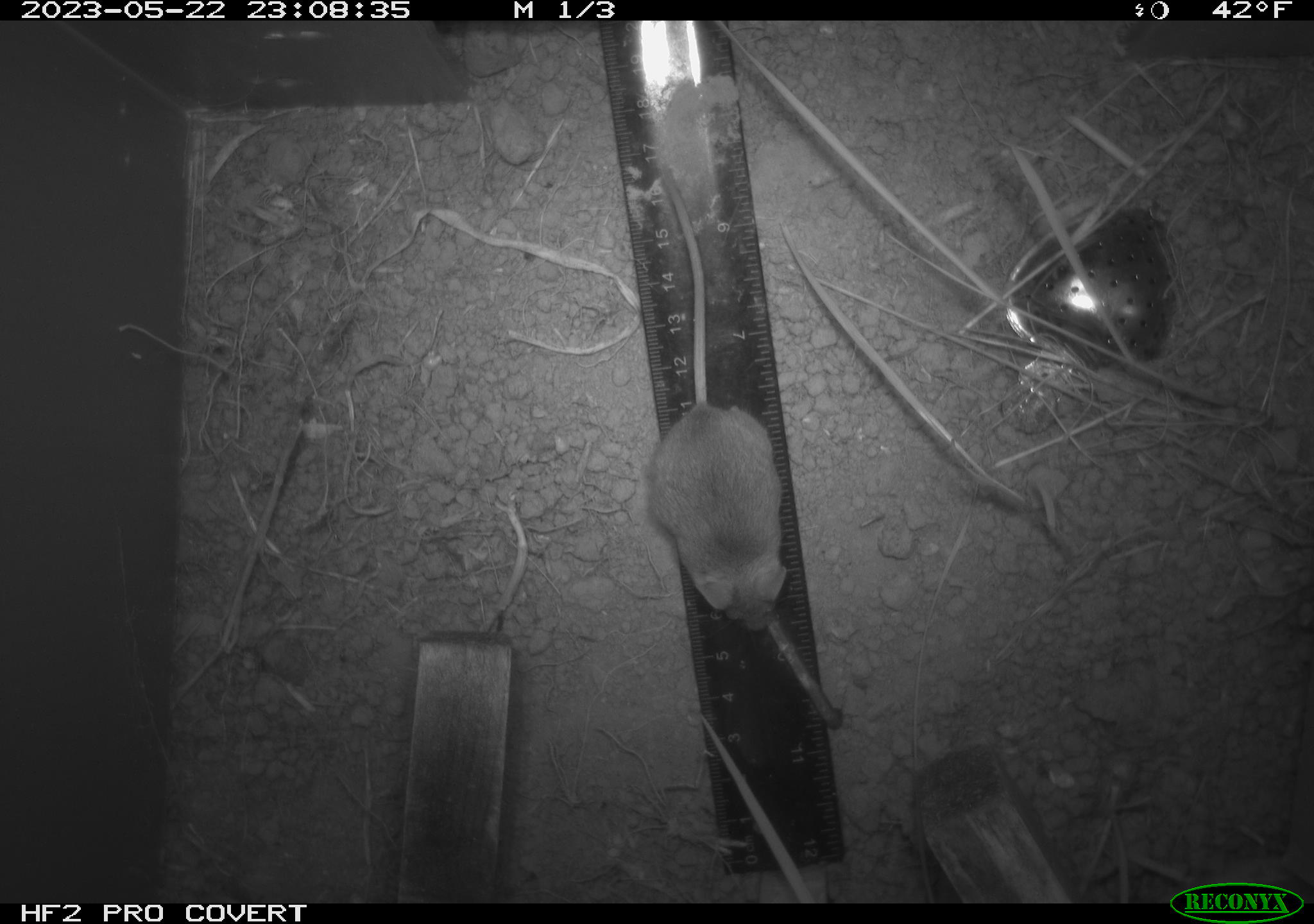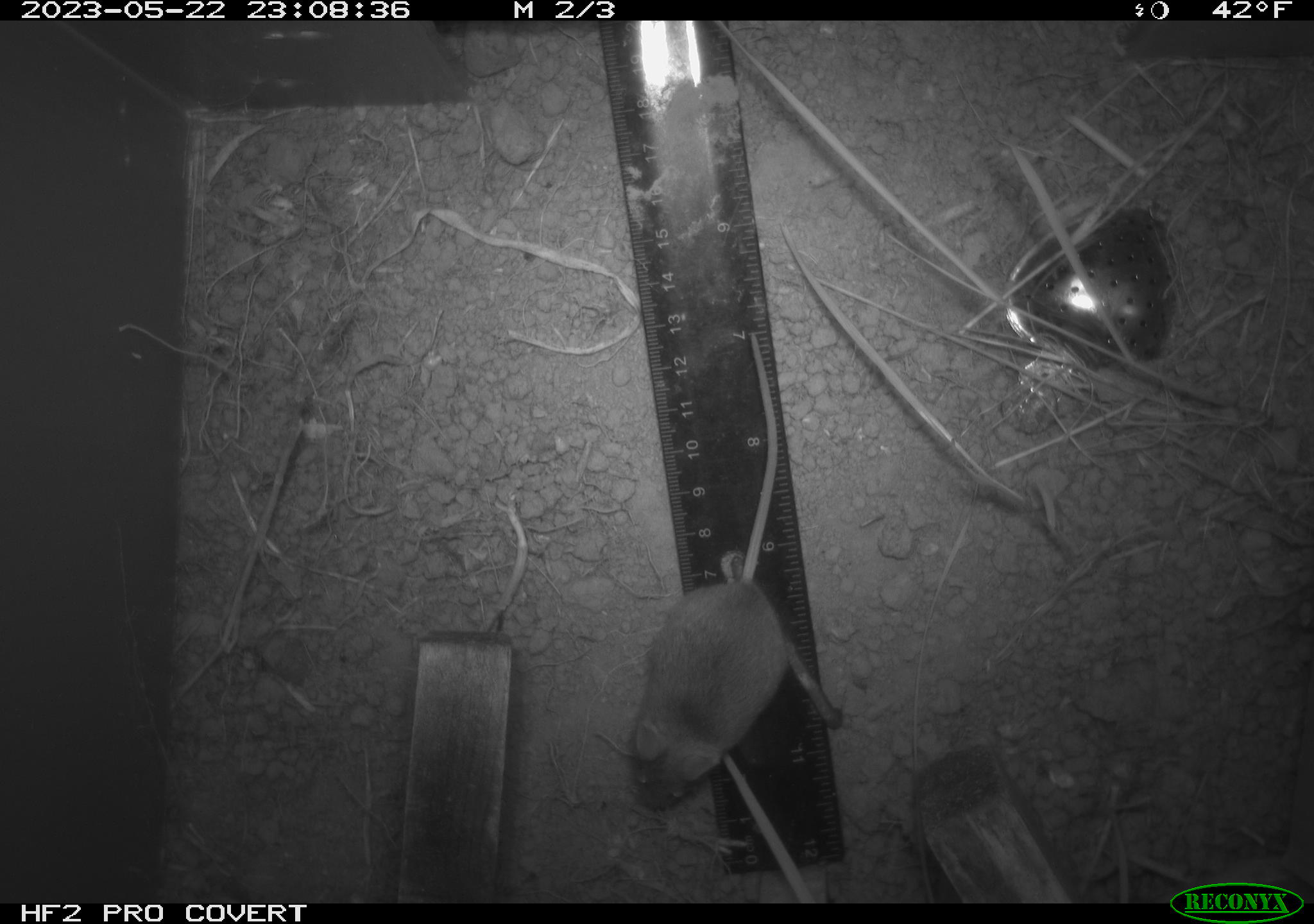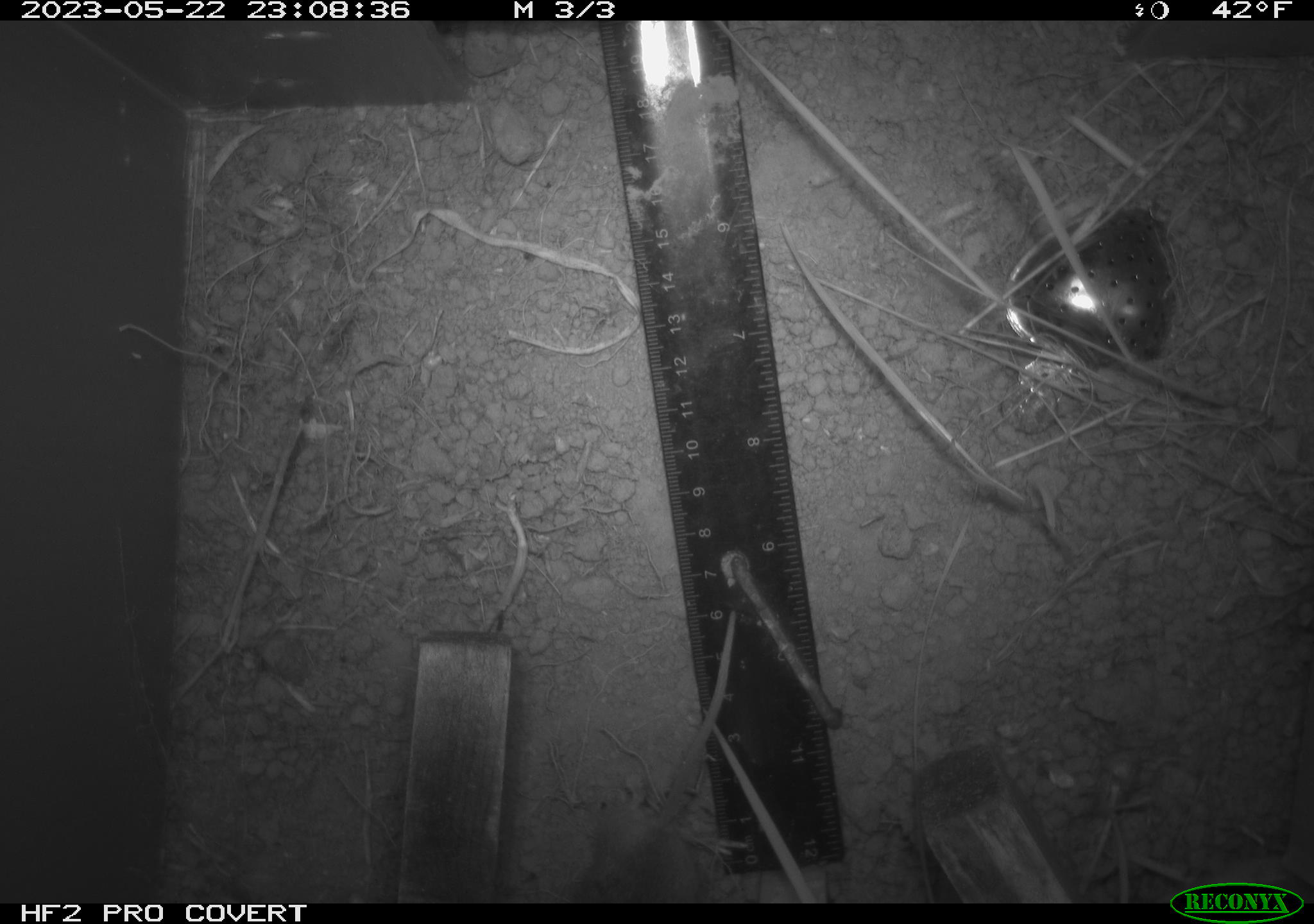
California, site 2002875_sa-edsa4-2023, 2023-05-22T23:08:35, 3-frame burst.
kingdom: Animalia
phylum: Chordata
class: Mammalia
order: Rodentia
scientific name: Rodentia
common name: mouse species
Mouse species (Rodentia).